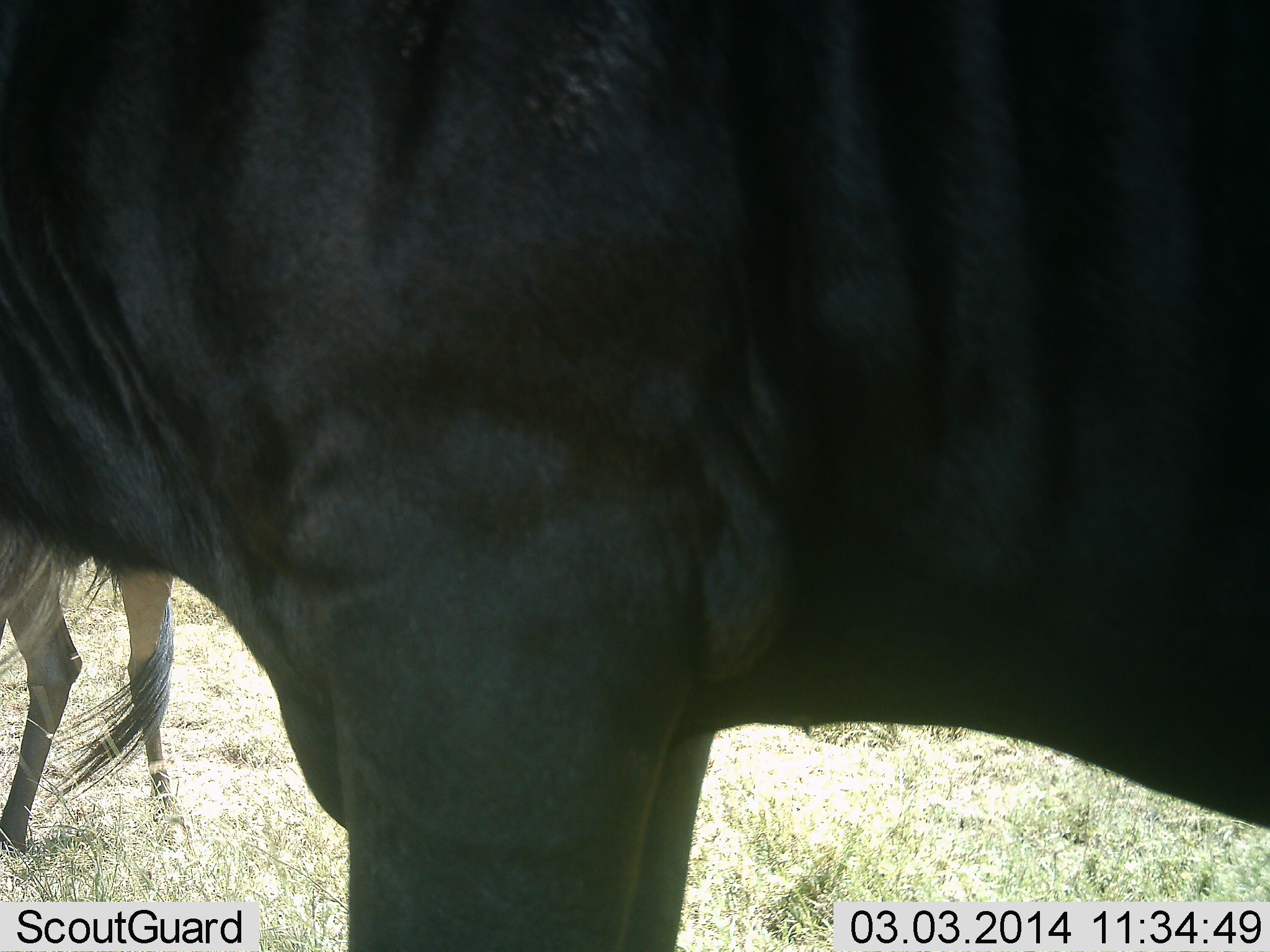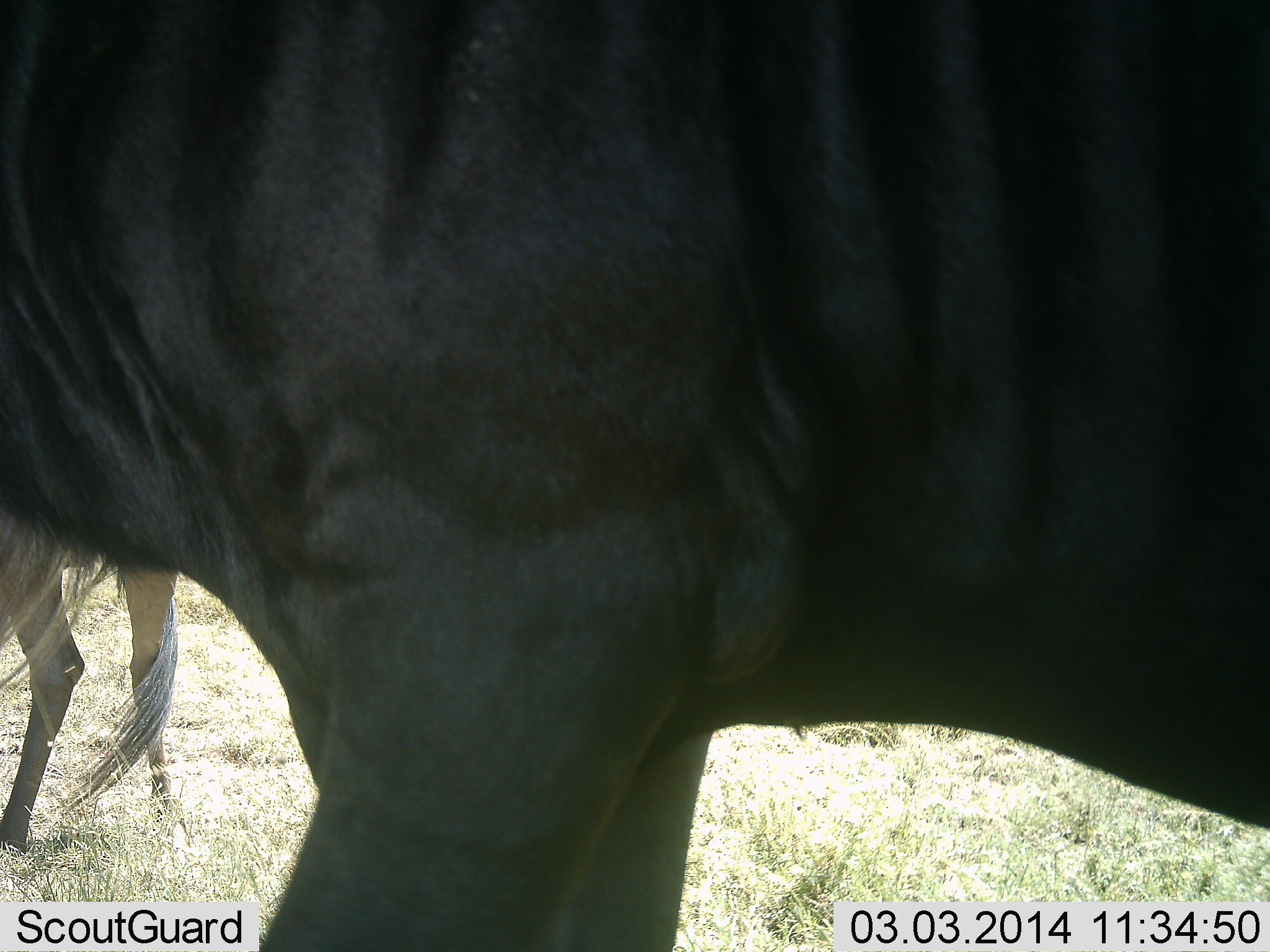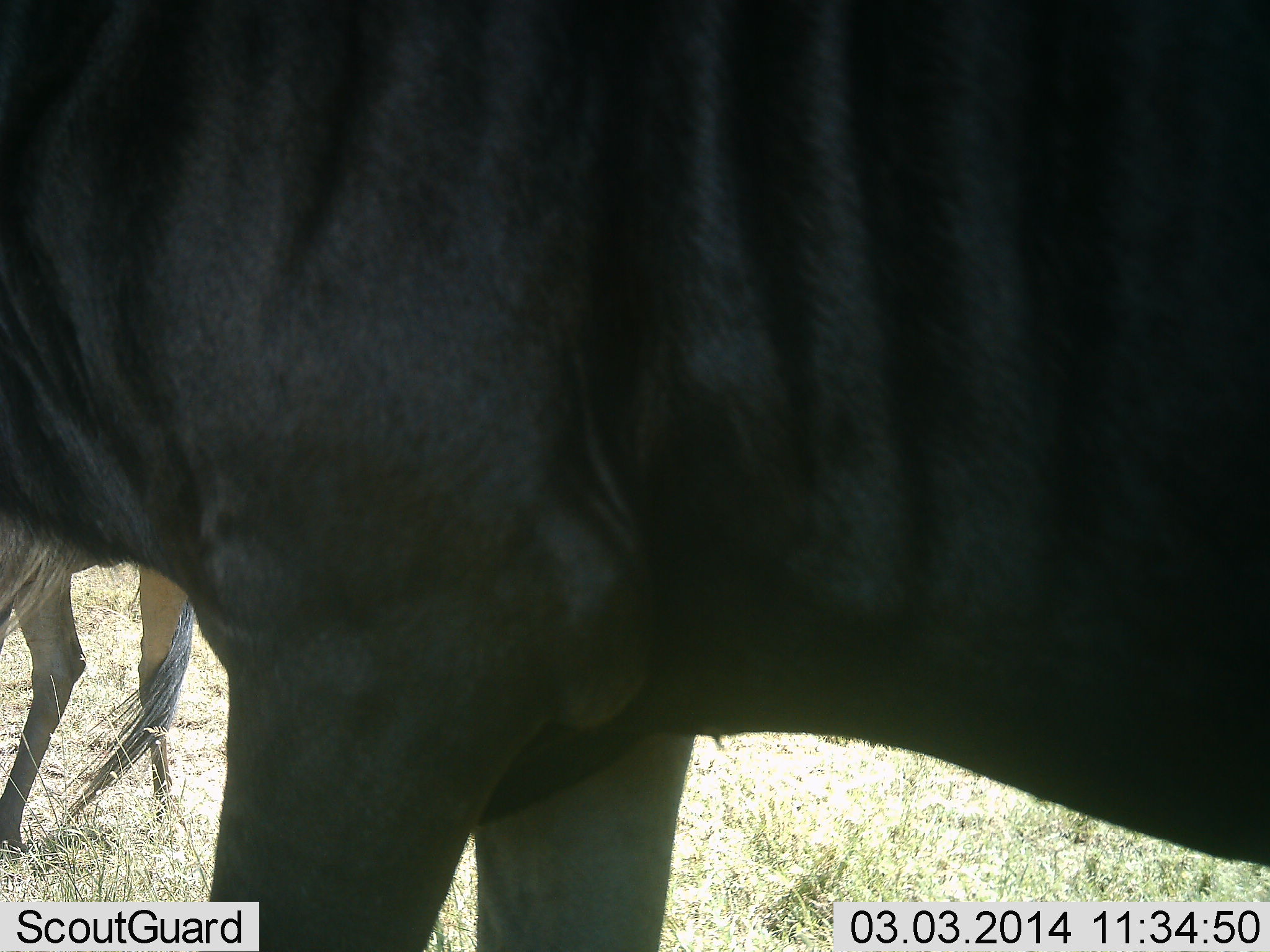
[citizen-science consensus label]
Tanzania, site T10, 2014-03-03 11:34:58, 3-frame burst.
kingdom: Animalia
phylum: Chordata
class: Mammalia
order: Artiodactyla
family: Bovidae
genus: Connochaetes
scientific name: Connochaetes taurinus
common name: blue wildebeest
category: wildebeest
Wildebeest (blue wildebeest) (Connochaetes taurinus), count 2. Behavior (volunteer vote fractions): standing 82%, resting 7%, moving 18%, interacting 0%. Young present (vote fraction): 0%. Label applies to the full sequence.